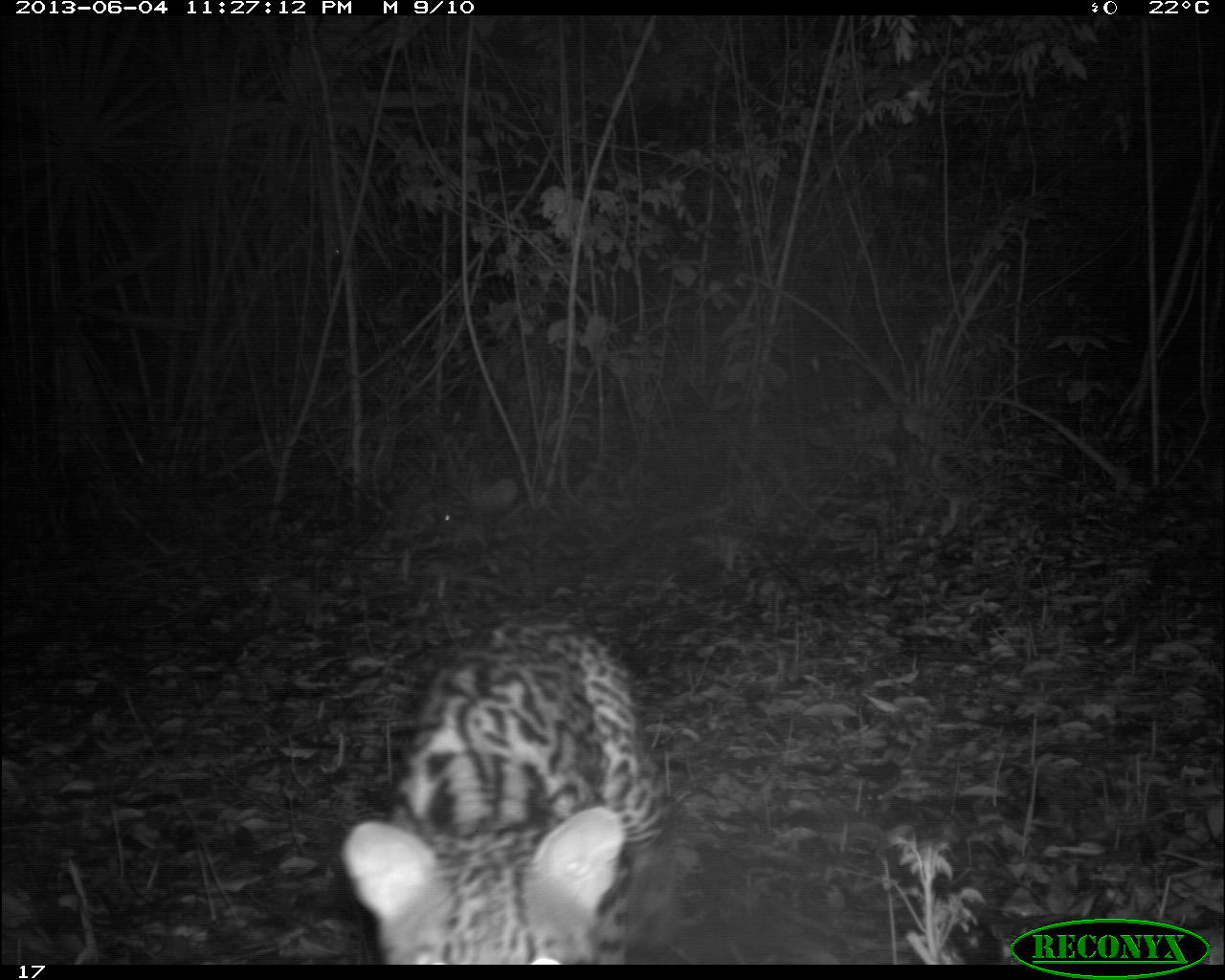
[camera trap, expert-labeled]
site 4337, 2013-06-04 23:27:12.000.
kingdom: Animalia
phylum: Chordata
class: Mammalia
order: Carnivora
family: Felidae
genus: Leopardus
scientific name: Leopardus pardalis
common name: ocelot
Leopardus pardalis (ocelot), count 1, sex male.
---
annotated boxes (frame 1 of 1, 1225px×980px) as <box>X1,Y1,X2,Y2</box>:
leopardus pardalis: <box>342,614,680,964</box>